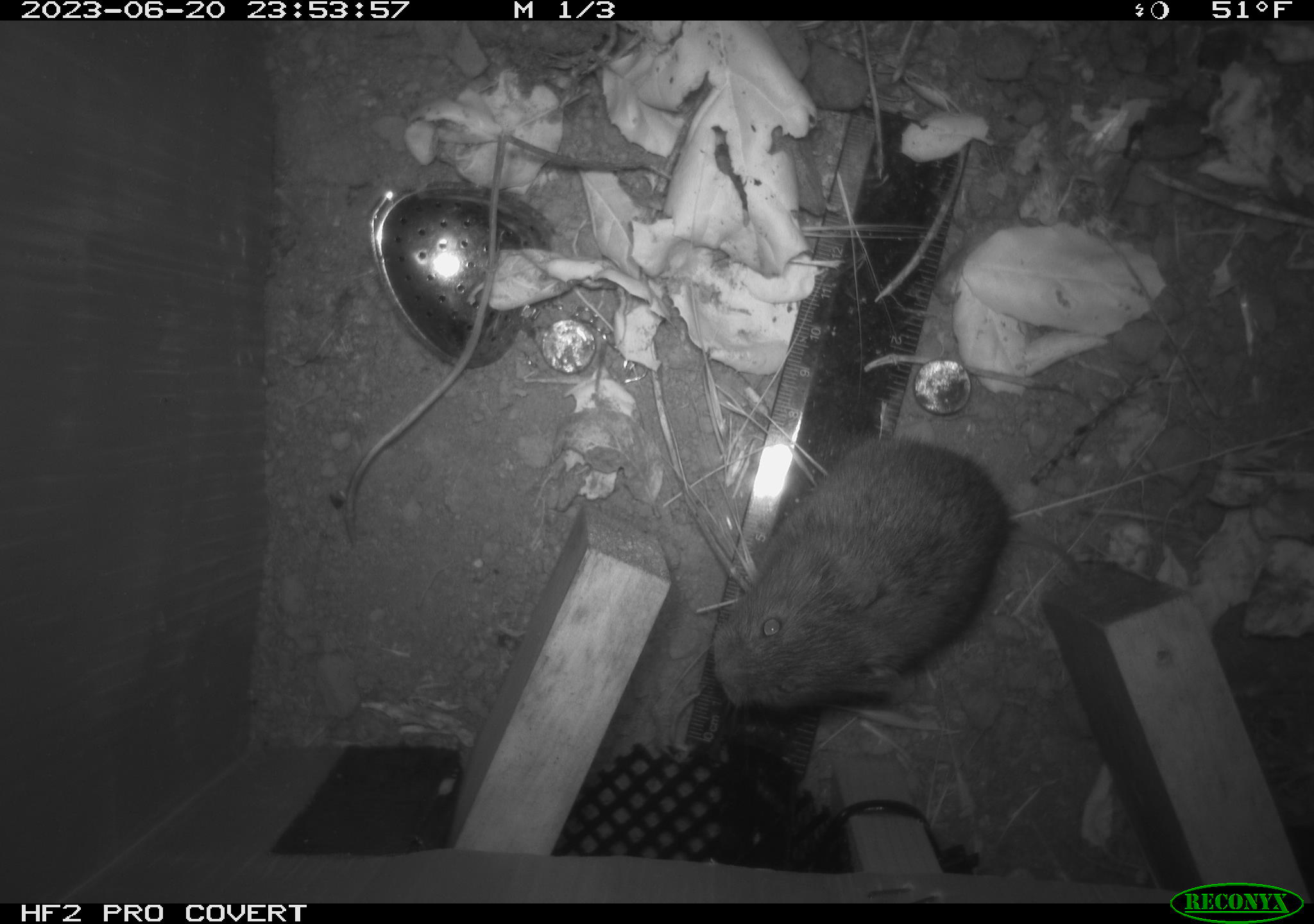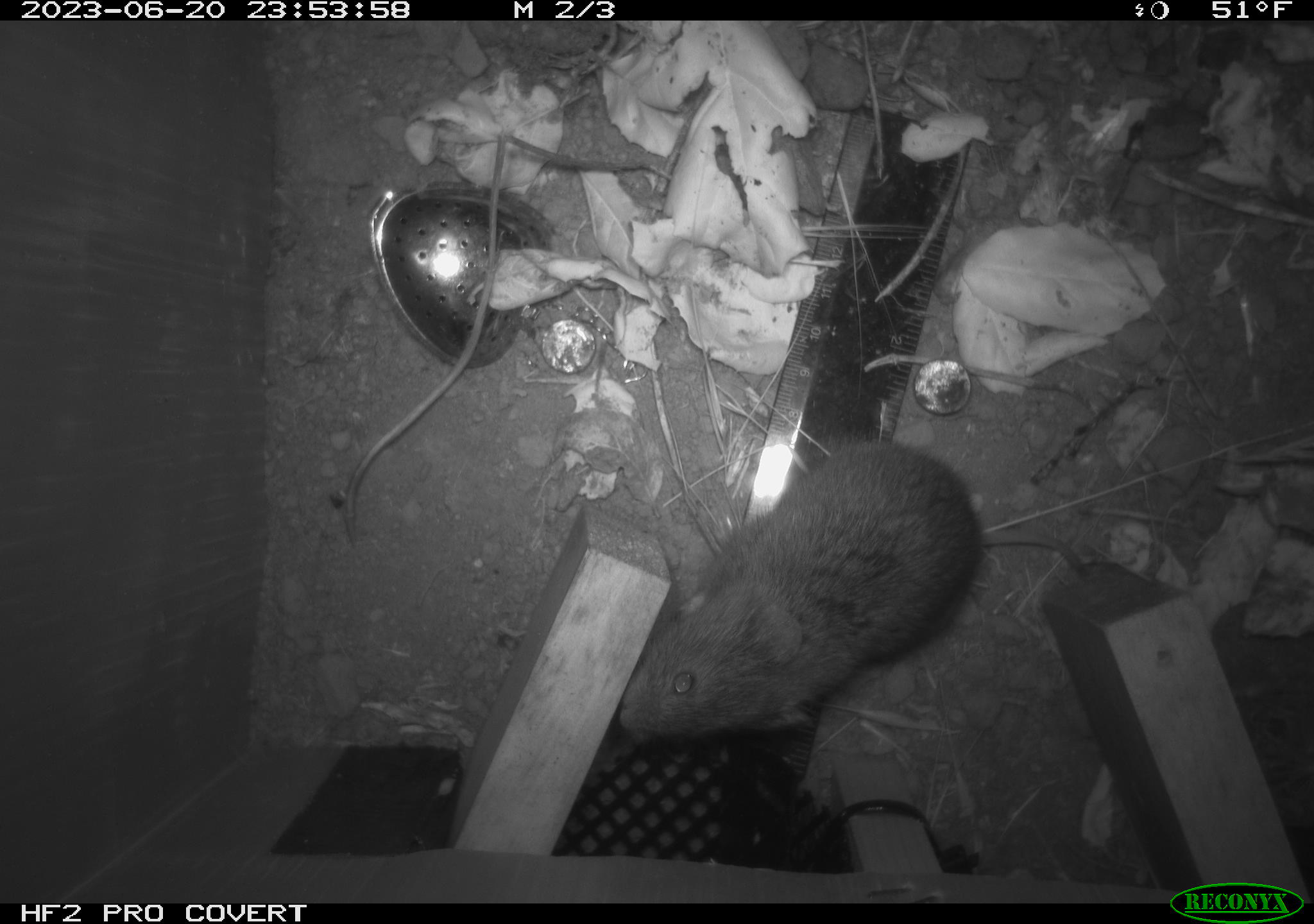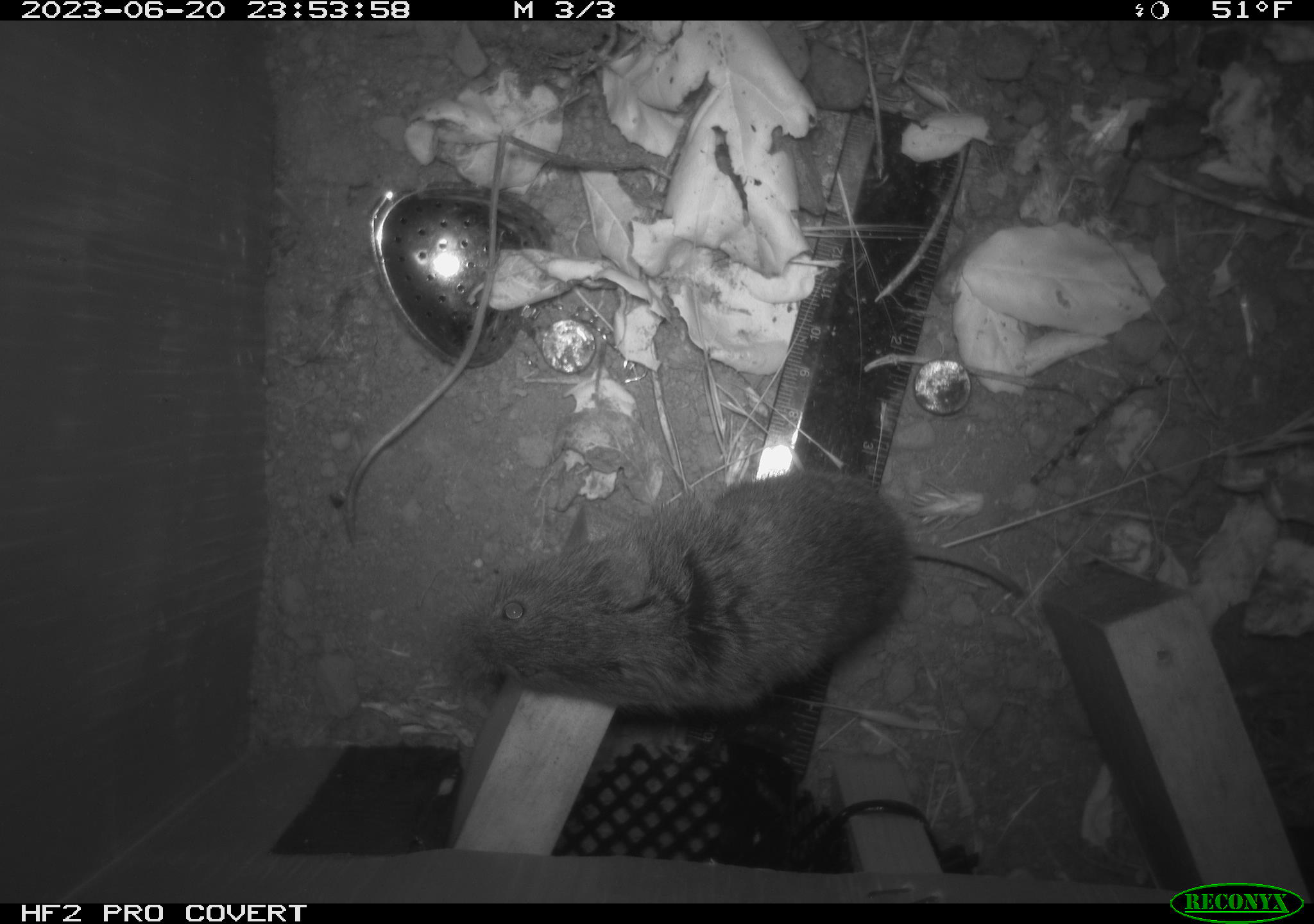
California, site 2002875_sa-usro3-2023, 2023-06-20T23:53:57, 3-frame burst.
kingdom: Animalia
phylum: Chordata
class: Mammalia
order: Rodentia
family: Cricetidae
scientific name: Arvicolinae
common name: voles, lemmings, and muskrats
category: arvicolinae subfamily